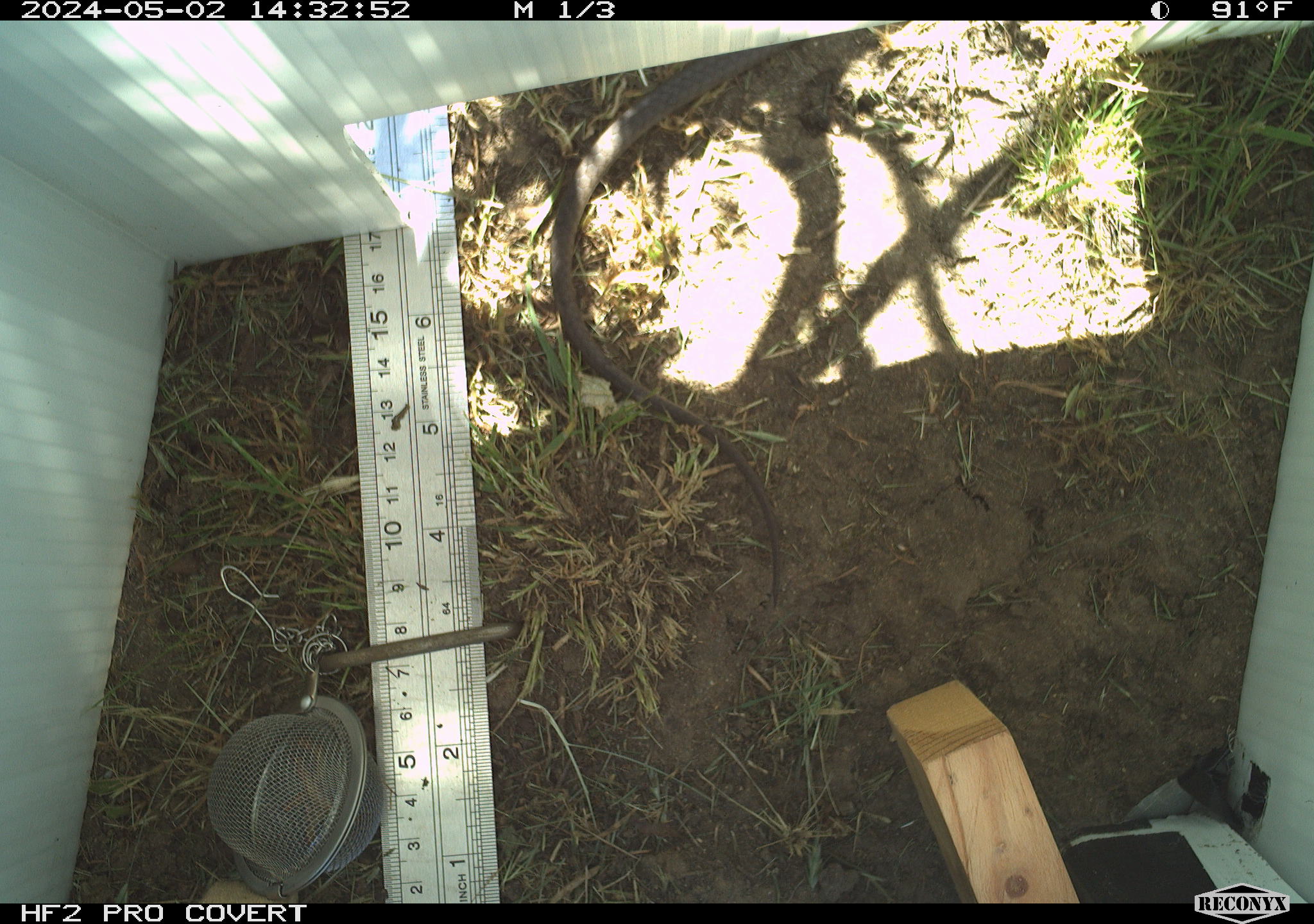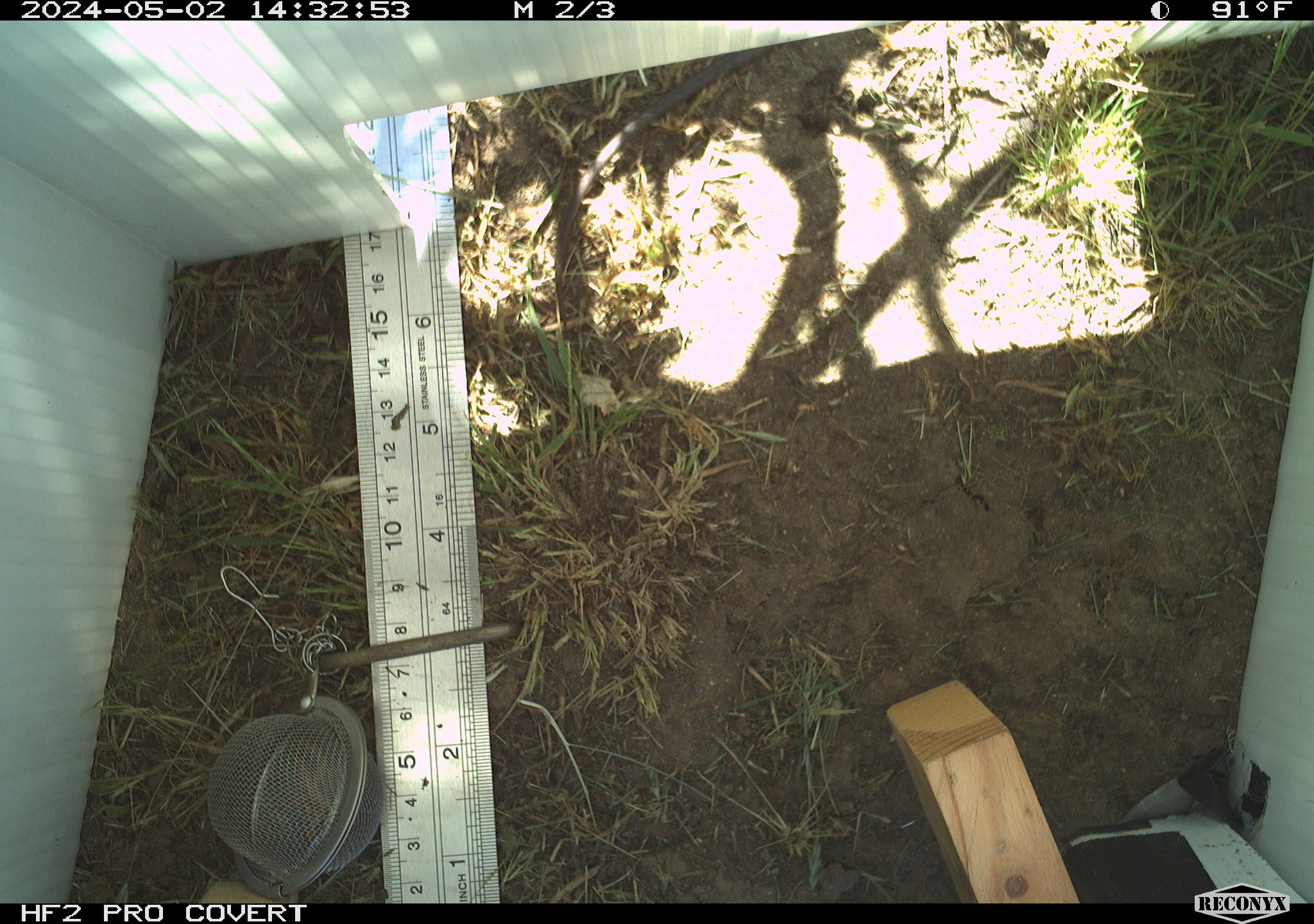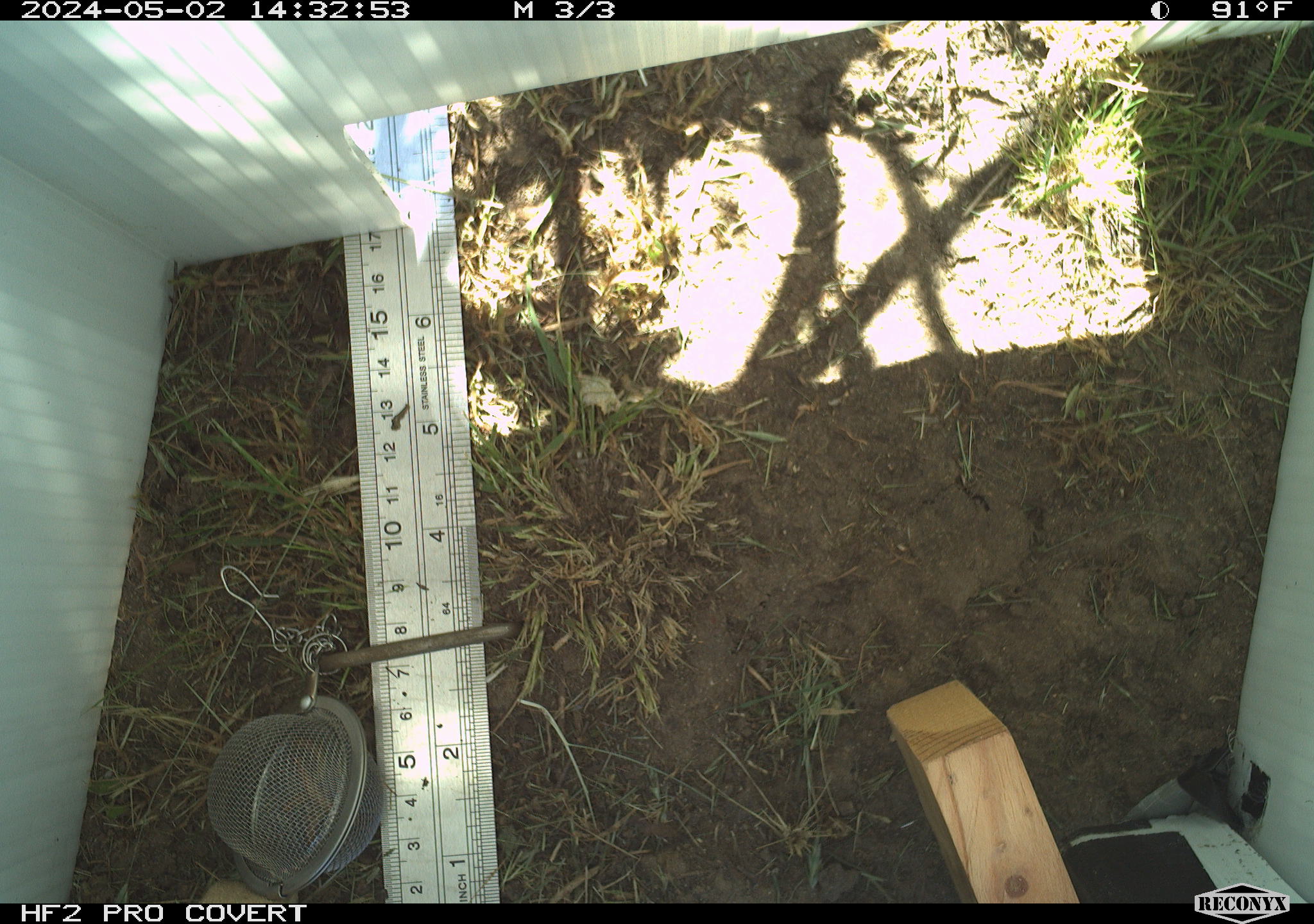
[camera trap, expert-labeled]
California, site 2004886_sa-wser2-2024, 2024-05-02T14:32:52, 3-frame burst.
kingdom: Animalia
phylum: Chordata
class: Reptilia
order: Squamata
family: Colubridae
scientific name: Colubridae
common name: colubrid snakes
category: colubridae family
Colubridae family (colubrid snakes) (Colubridae).